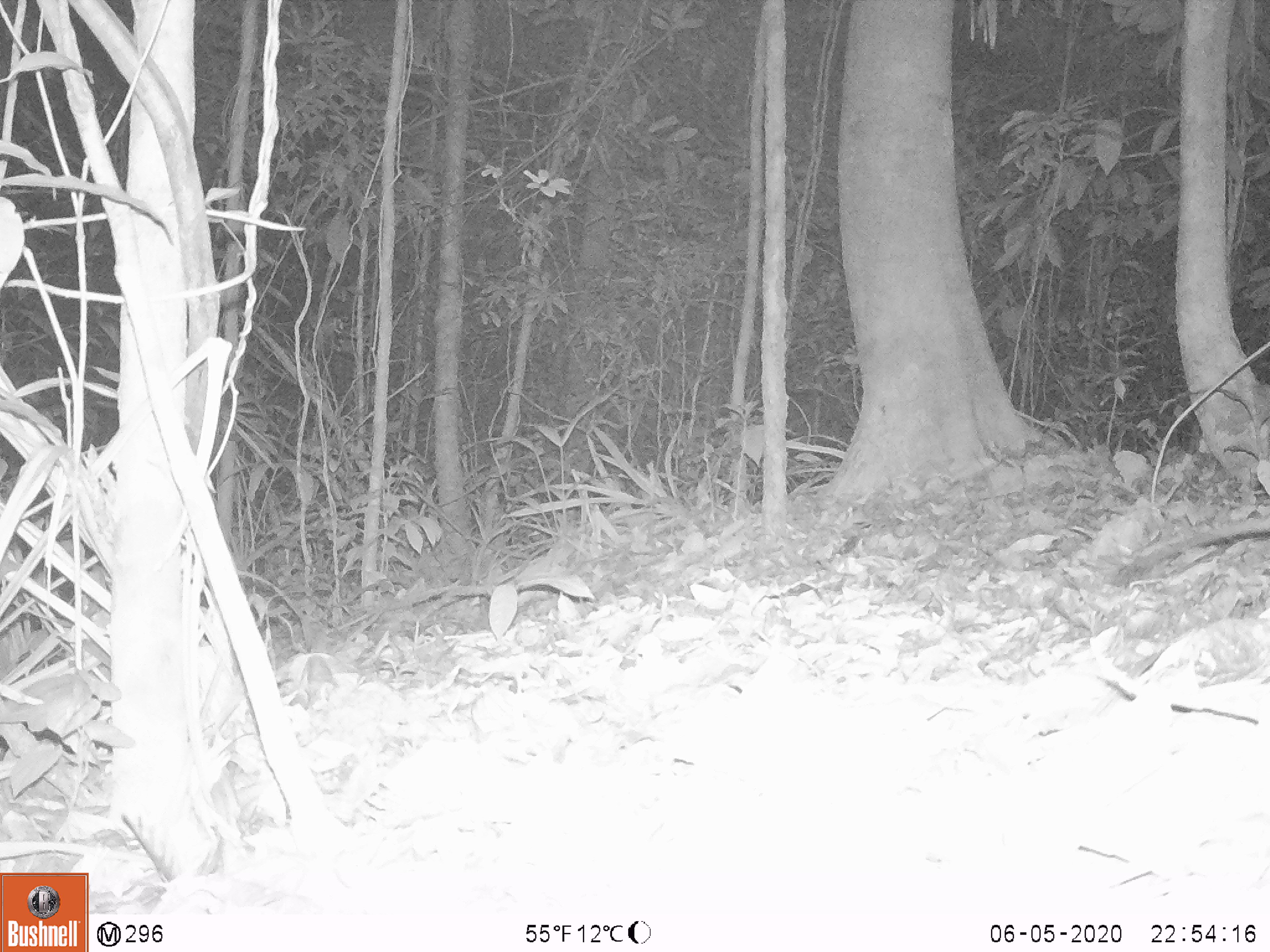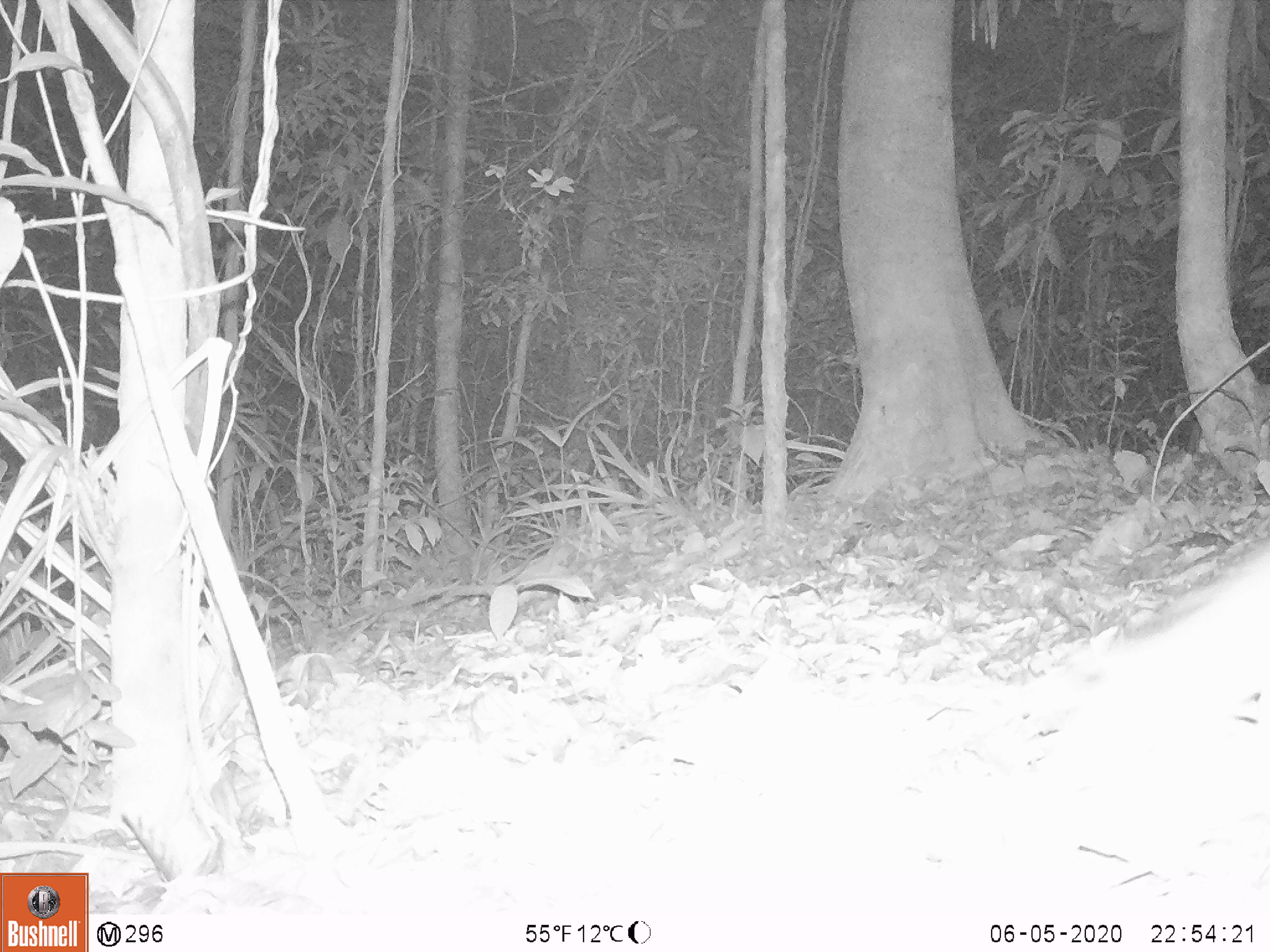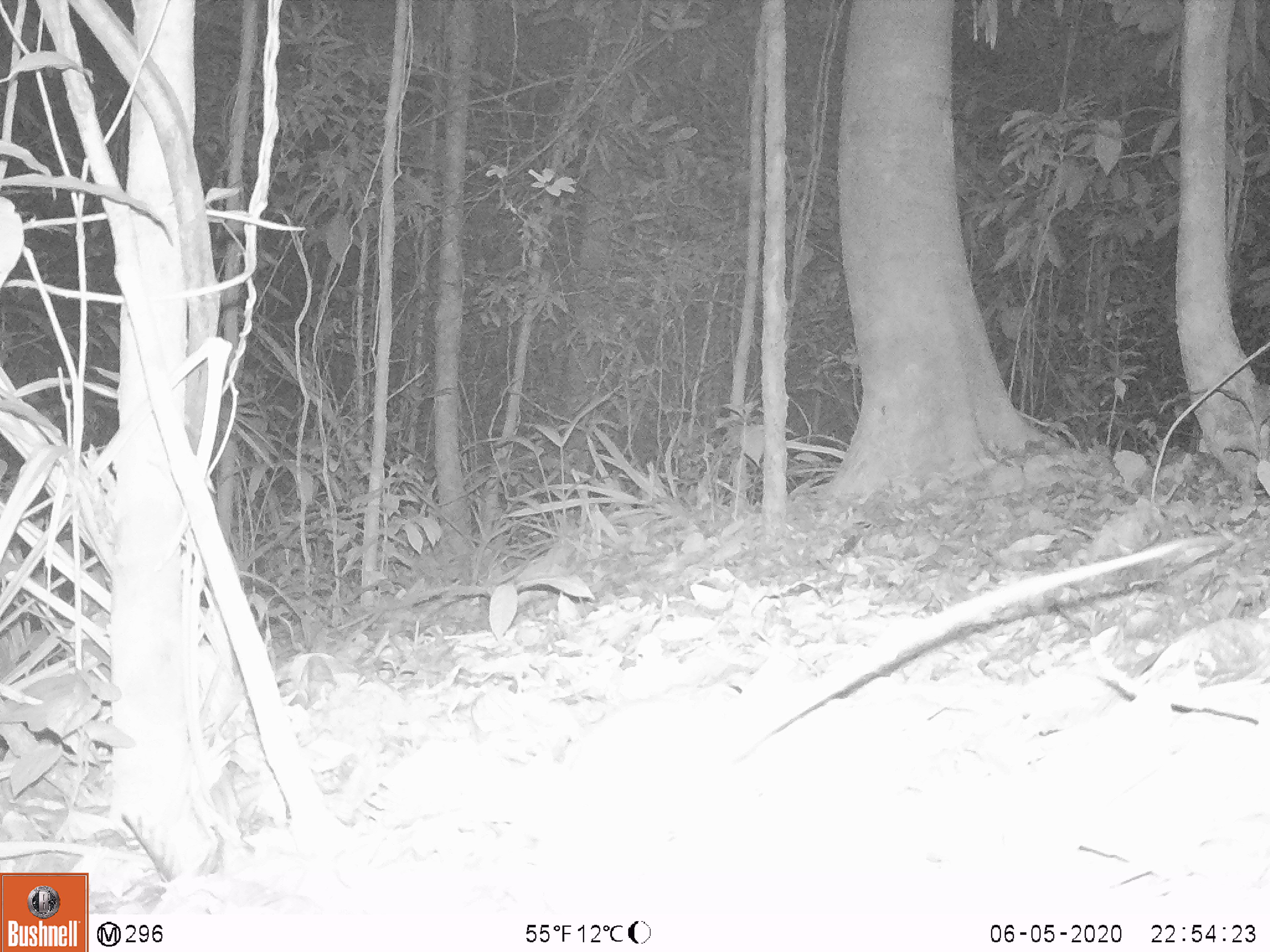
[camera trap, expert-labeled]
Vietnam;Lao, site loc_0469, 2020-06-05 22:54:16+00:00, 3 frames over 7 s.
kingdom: Animalia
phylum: Chordata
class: Mammalia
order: Rodentia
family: Muridae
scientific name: Muridae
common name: old-world mice and rats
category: unidentified murid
Unidentified murid (old-world mice and rats) (Muridae). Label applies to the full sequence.